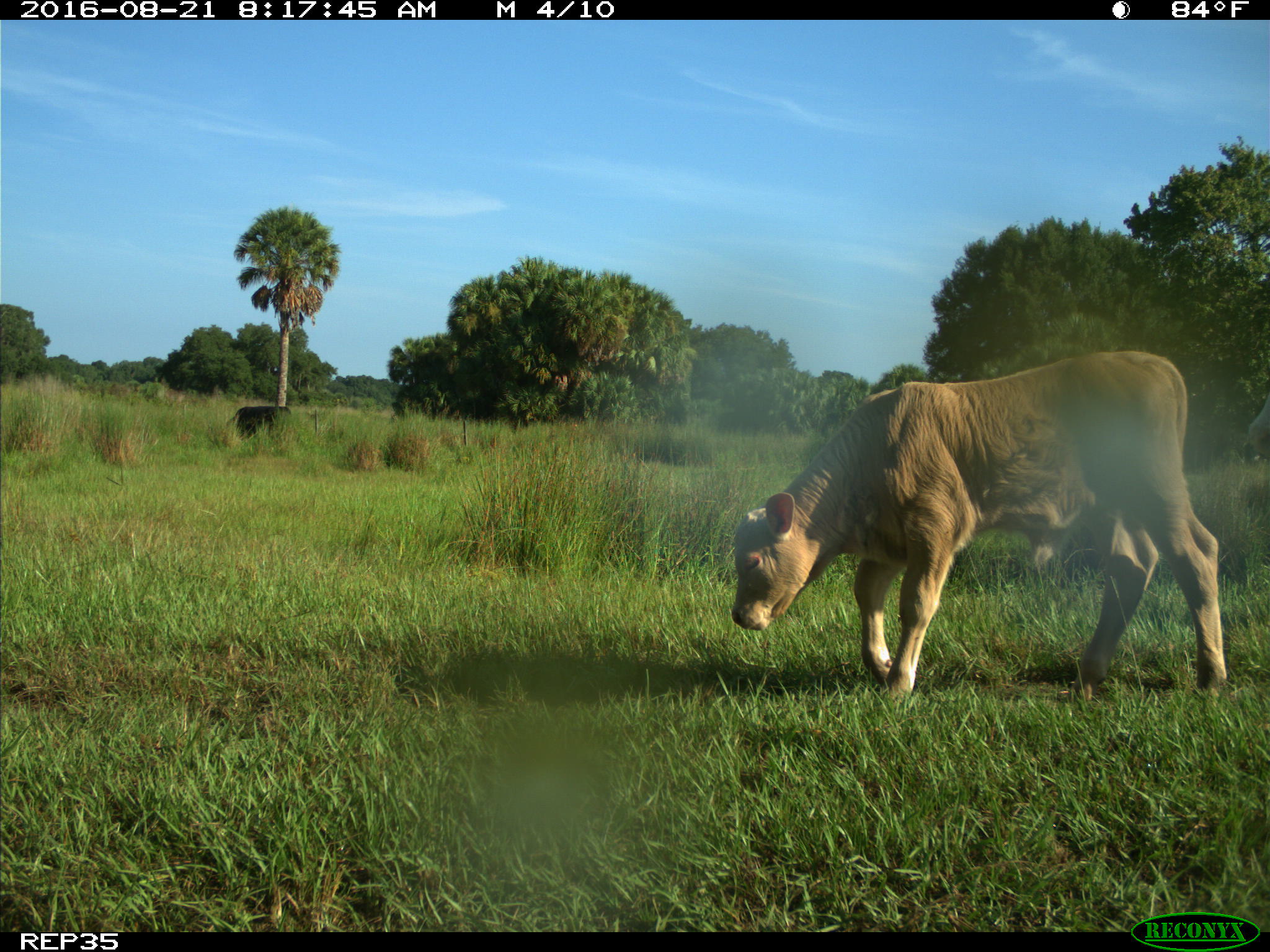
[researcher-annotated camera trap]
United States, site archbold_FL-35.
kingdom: Animalia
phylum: Chordata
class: Mammalia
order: Artiodactyla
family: Bovidae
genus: Bos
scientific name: Bos taurus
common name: domestic cow